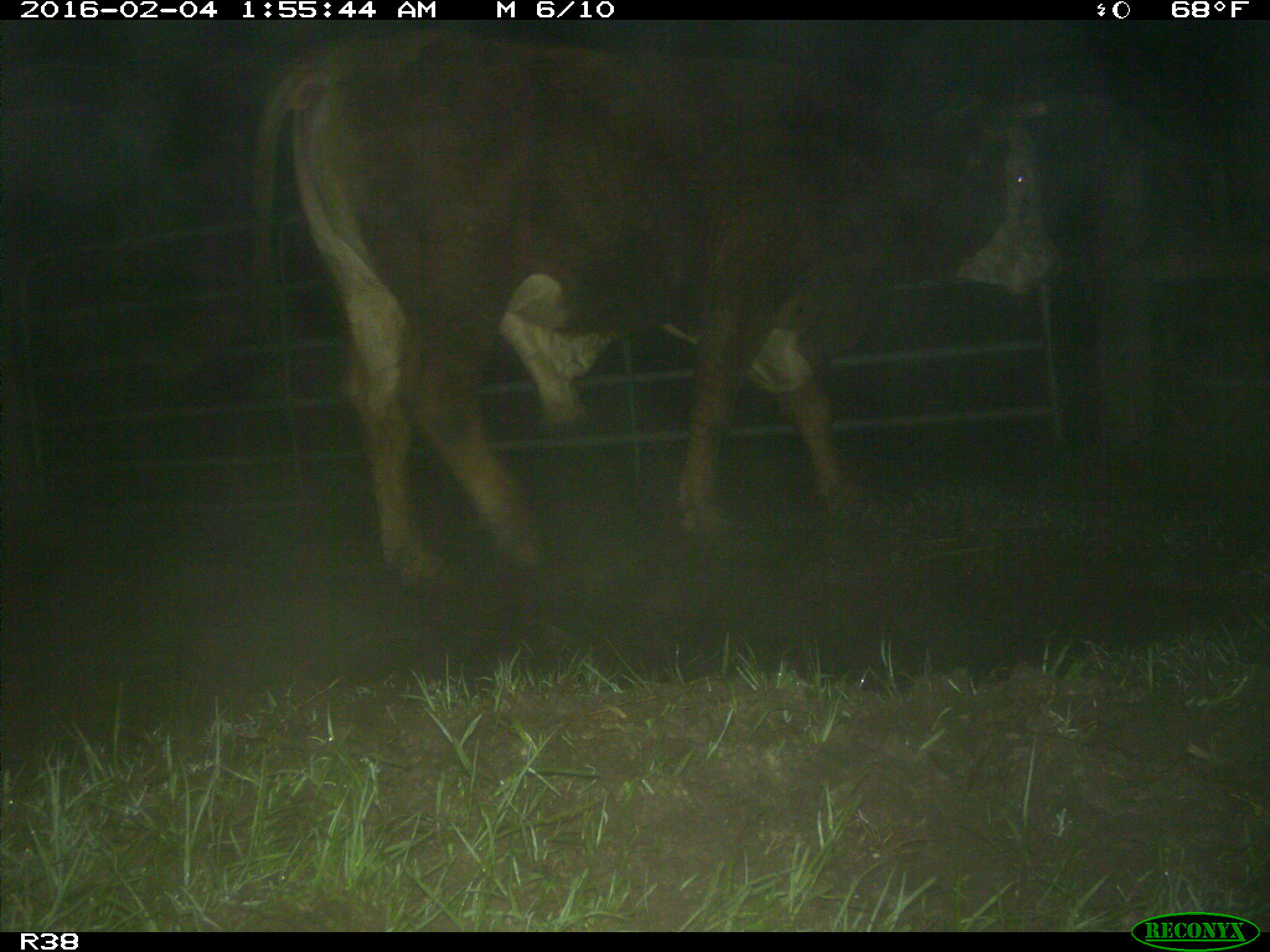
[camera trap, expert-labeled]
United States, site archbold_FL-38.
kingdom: Animalia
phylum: Chordata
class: Mammalia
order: Artiodactyla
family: Bovidae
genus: Bos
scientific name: Bos taurus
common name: domestic cow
Bos taurus (domestic cow).